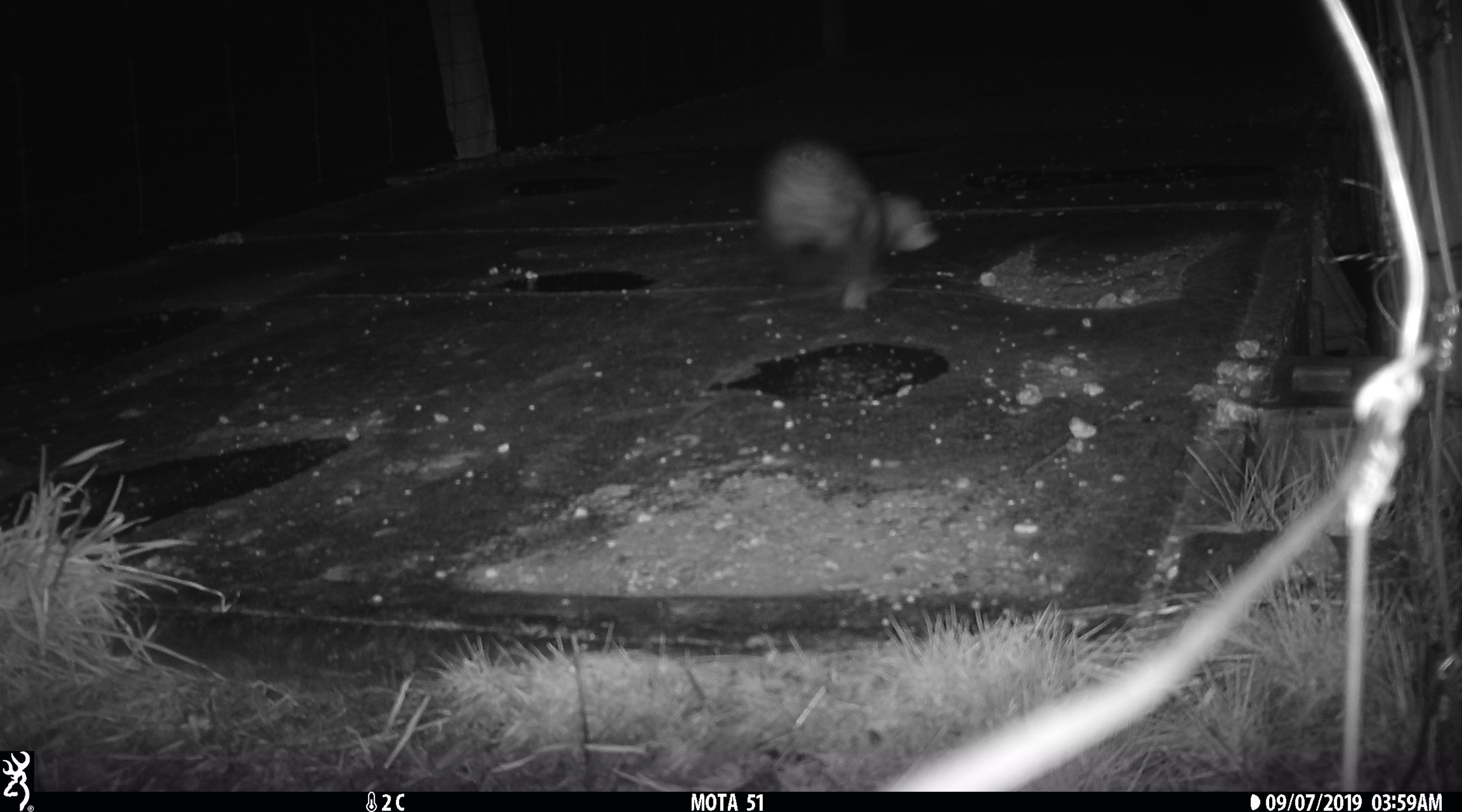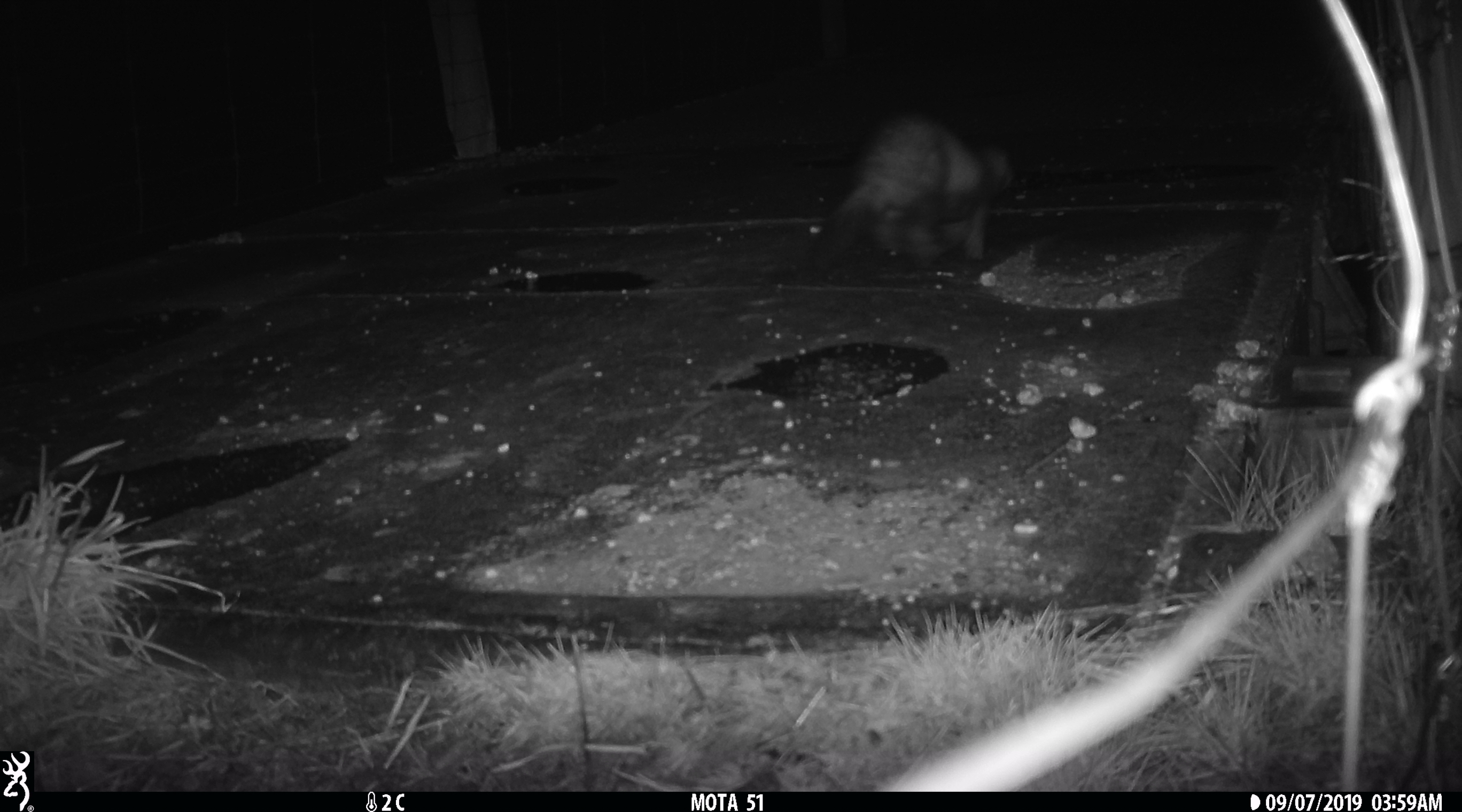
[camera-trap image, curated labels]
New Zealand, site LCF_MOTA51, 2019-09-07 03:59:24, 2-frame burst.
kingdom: Animalia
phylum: Chordata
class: Mammalia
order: Carnivora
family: Mustelidae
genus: Mustela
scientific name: Mustela furo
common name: ferret